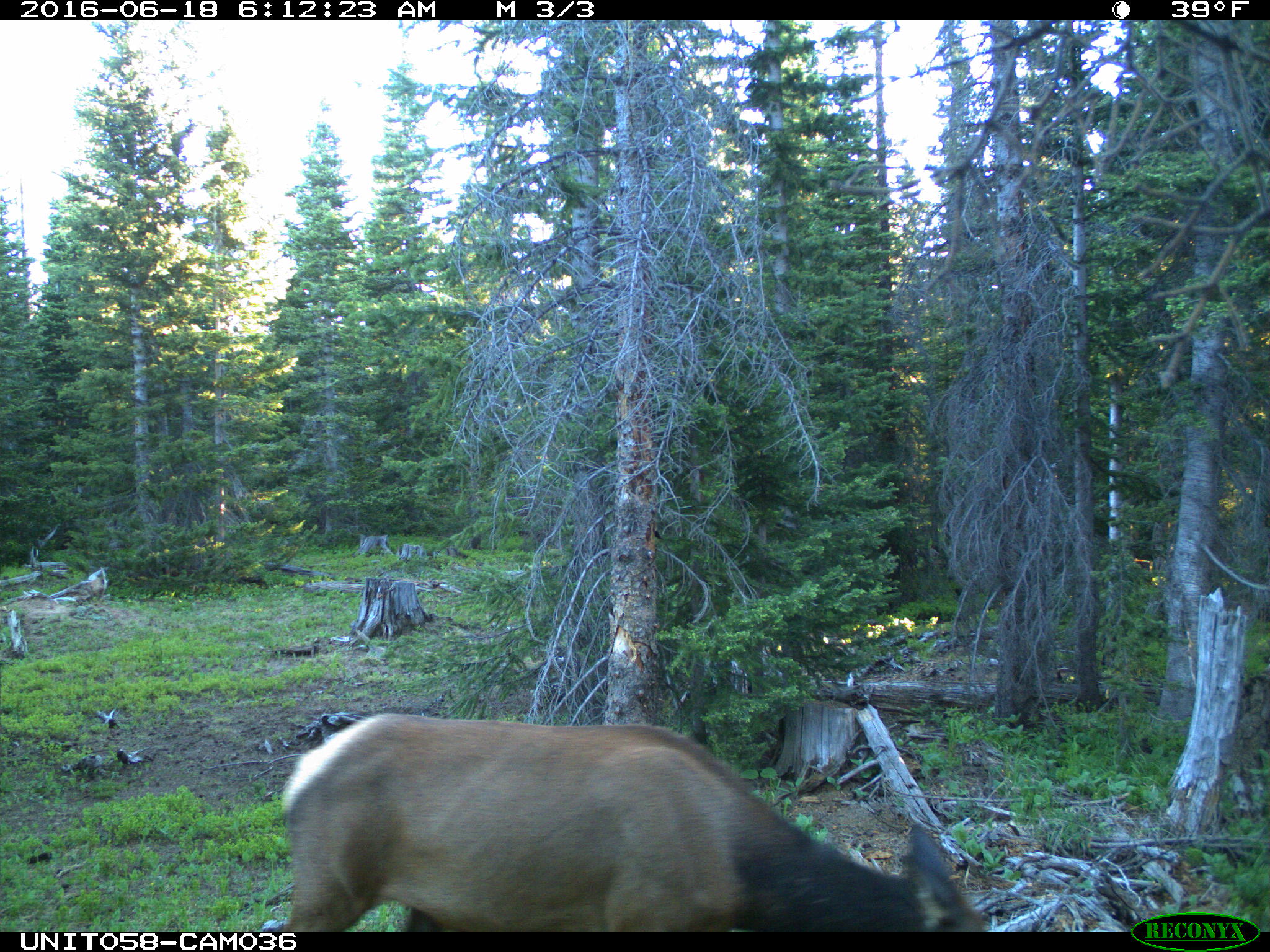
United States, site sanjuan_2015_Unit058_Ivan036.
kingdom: Animalia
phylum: Chordata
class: Mammalia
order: Artiodactyla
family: Cervidae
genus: Cervus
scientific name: Cervus elaphus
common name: red deer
Cervus elaphus (red deer).